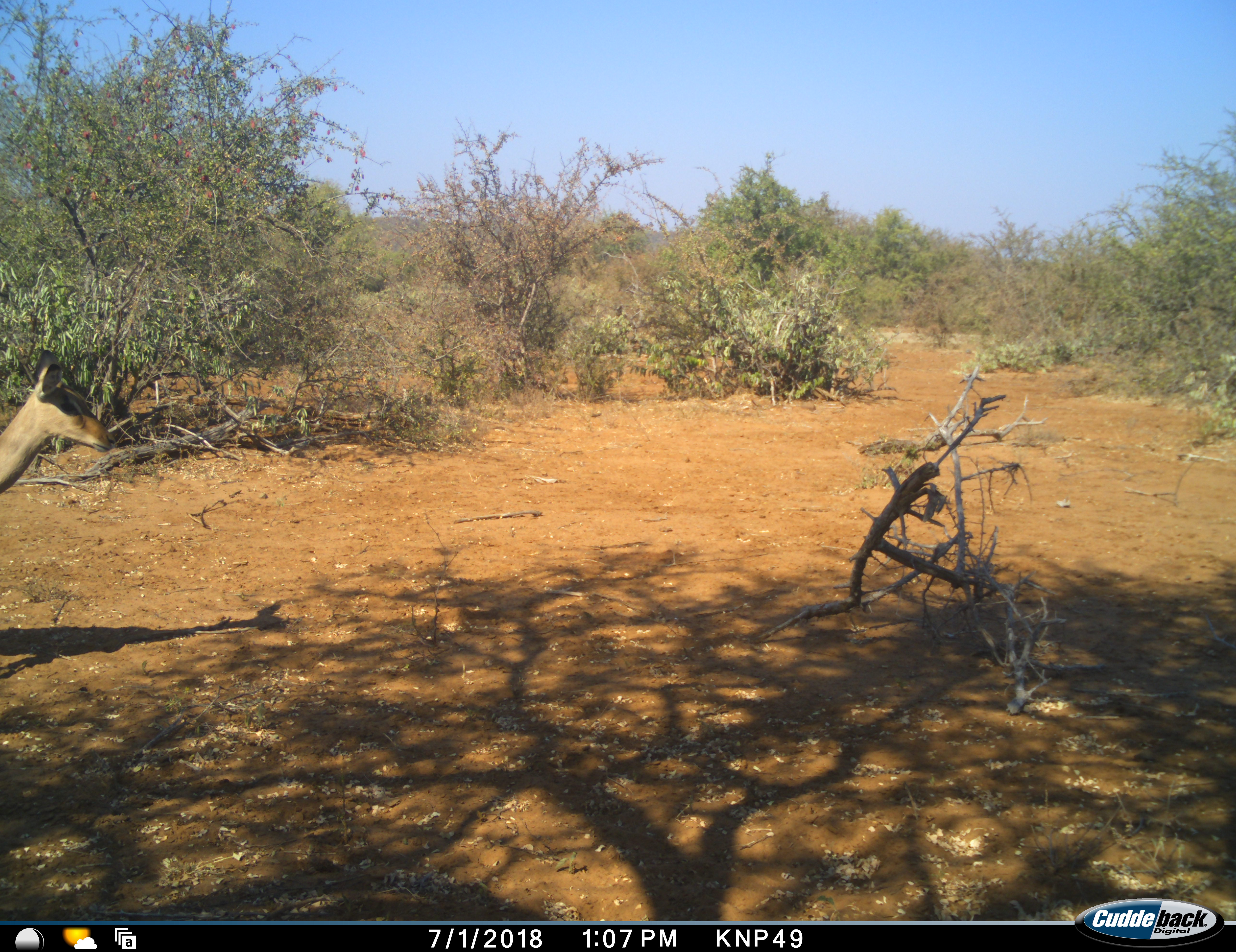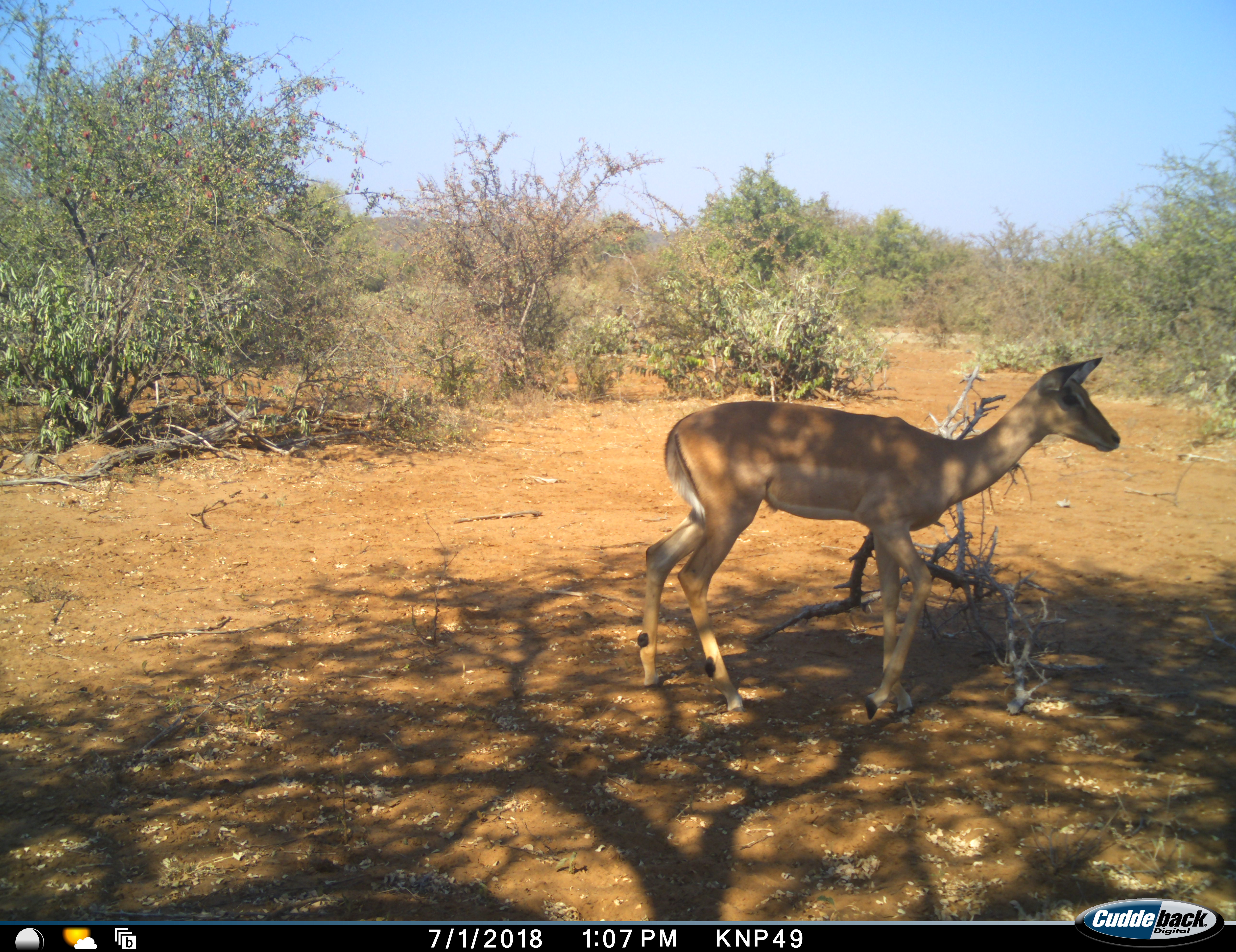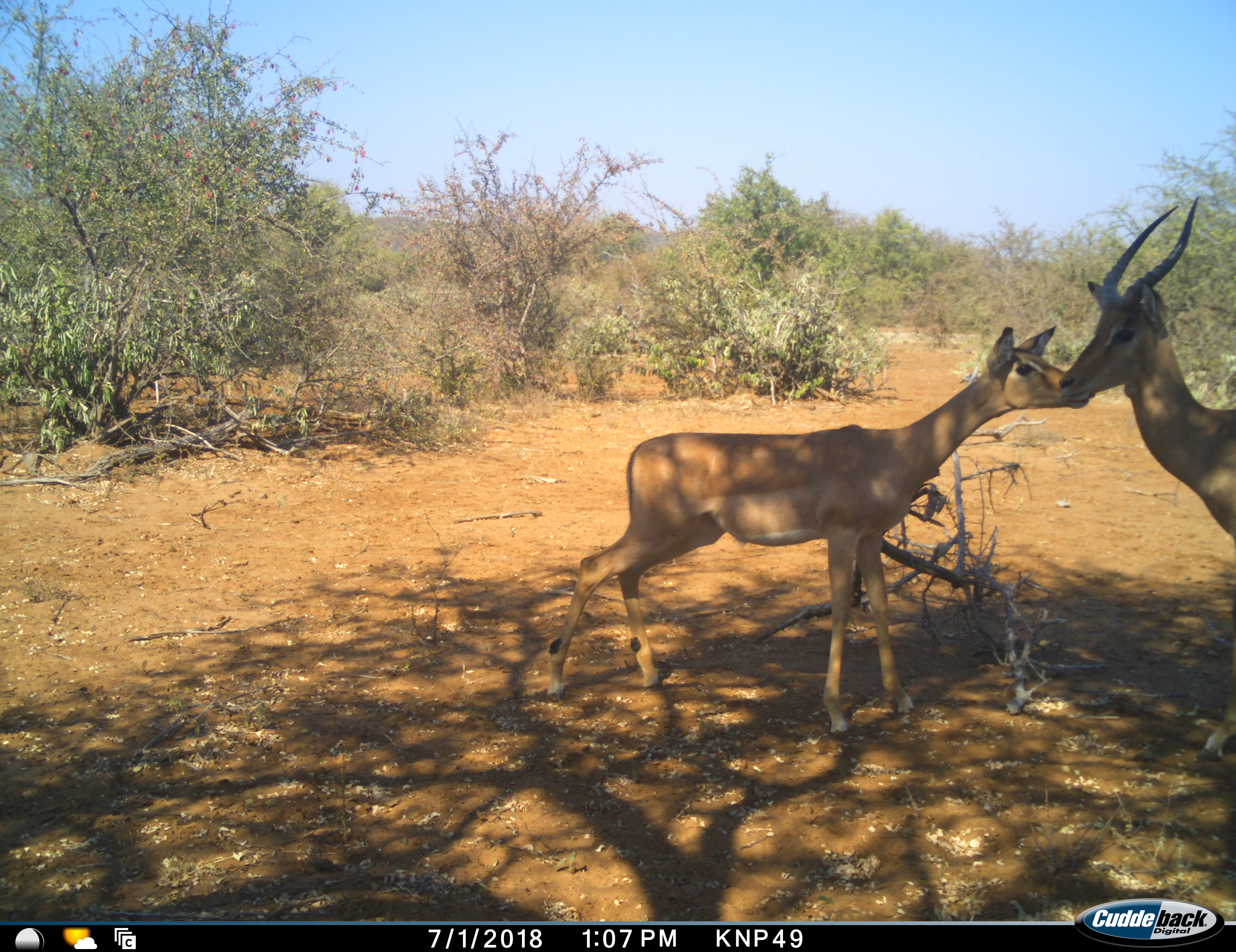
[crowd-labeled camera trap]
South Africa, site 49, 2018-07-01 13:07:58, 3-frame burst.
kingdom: Animalia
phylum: Chordata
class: Mammalia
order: Artiodactyla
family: Bovidae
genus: Aepyceros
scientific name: Aepyceros melampus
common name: impala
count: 2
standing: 30%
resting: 0%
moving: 60%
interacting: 80%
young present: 30%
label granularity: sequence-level